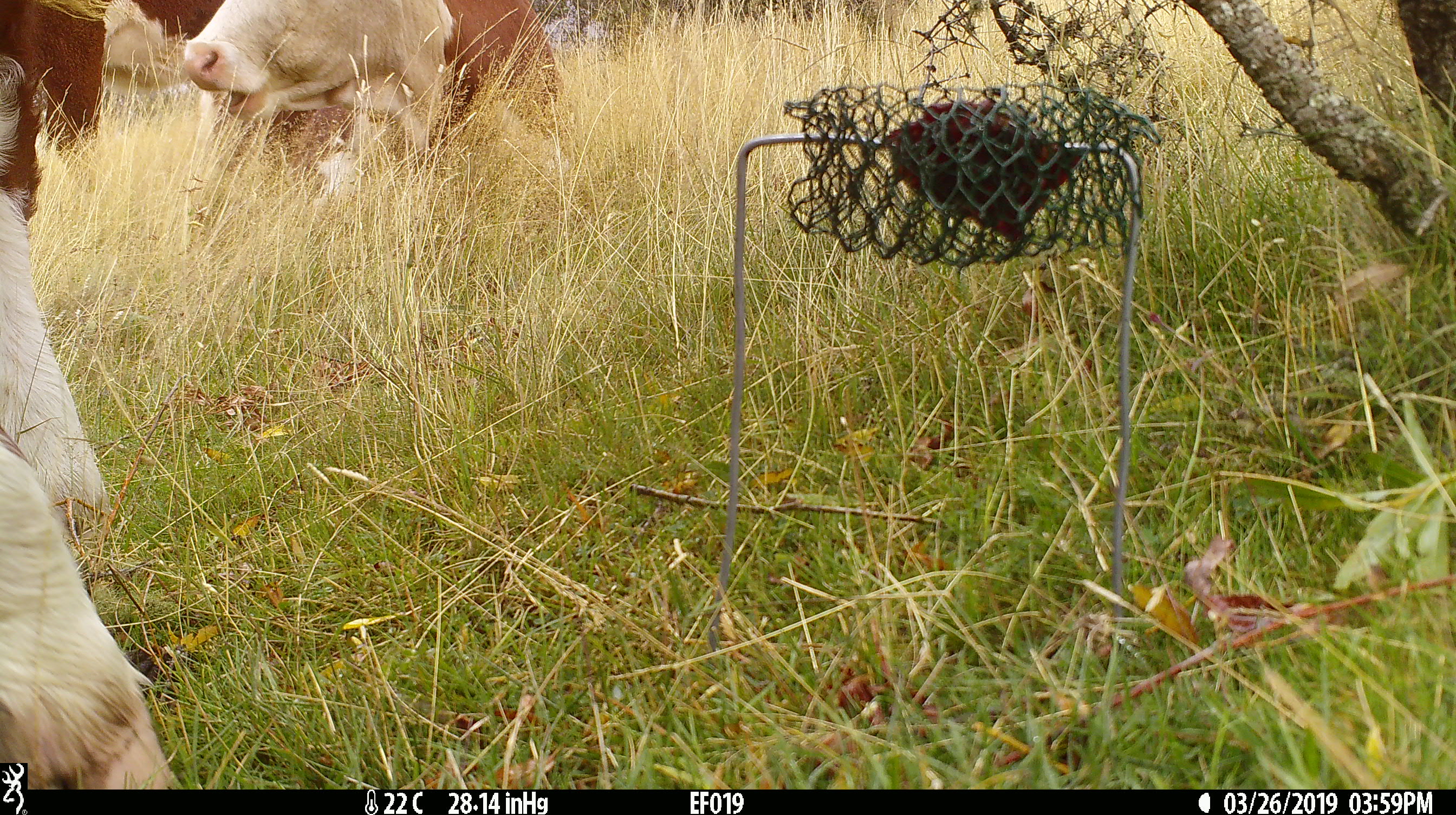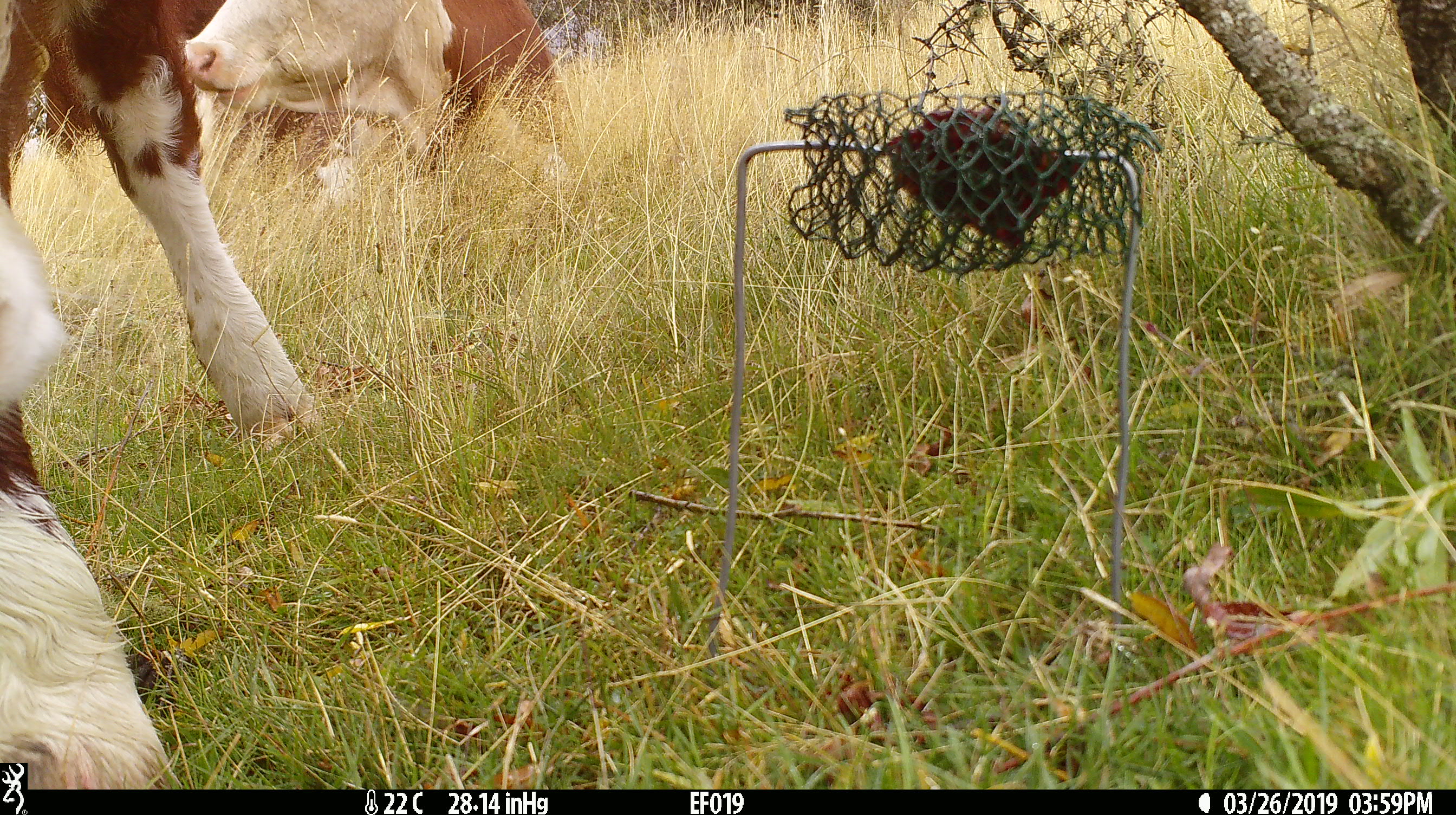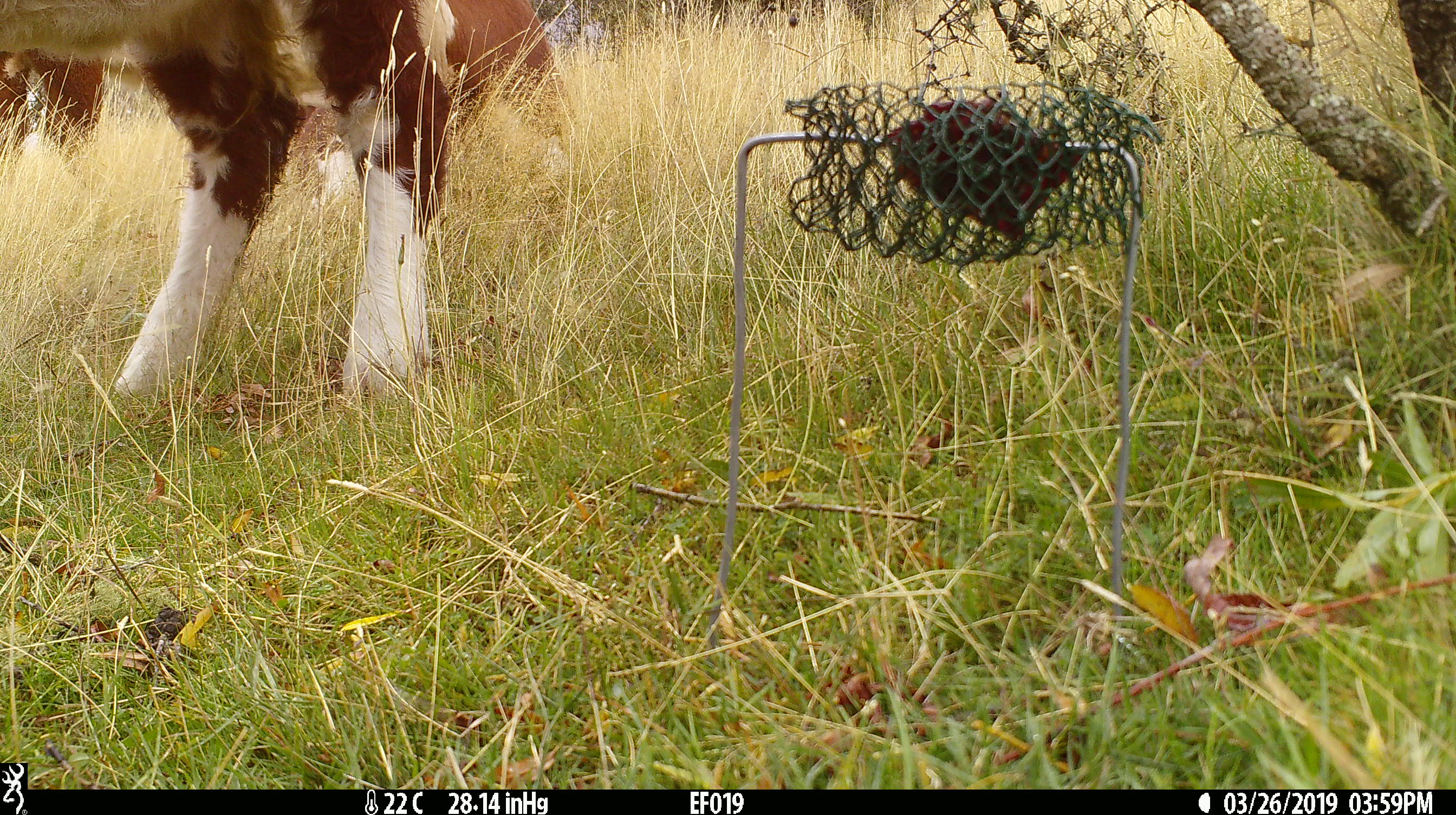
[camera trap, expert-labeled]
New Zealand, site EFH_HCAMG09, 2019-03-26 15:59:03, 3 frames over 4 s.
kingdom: Animalia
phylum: Chordata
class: Mammalia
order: Artiodactyla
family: Bovidae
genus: Bos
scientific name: Bos taurus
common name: domestic cow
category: cow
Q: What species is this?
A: Cow (domestic cow) (Bos taurus).